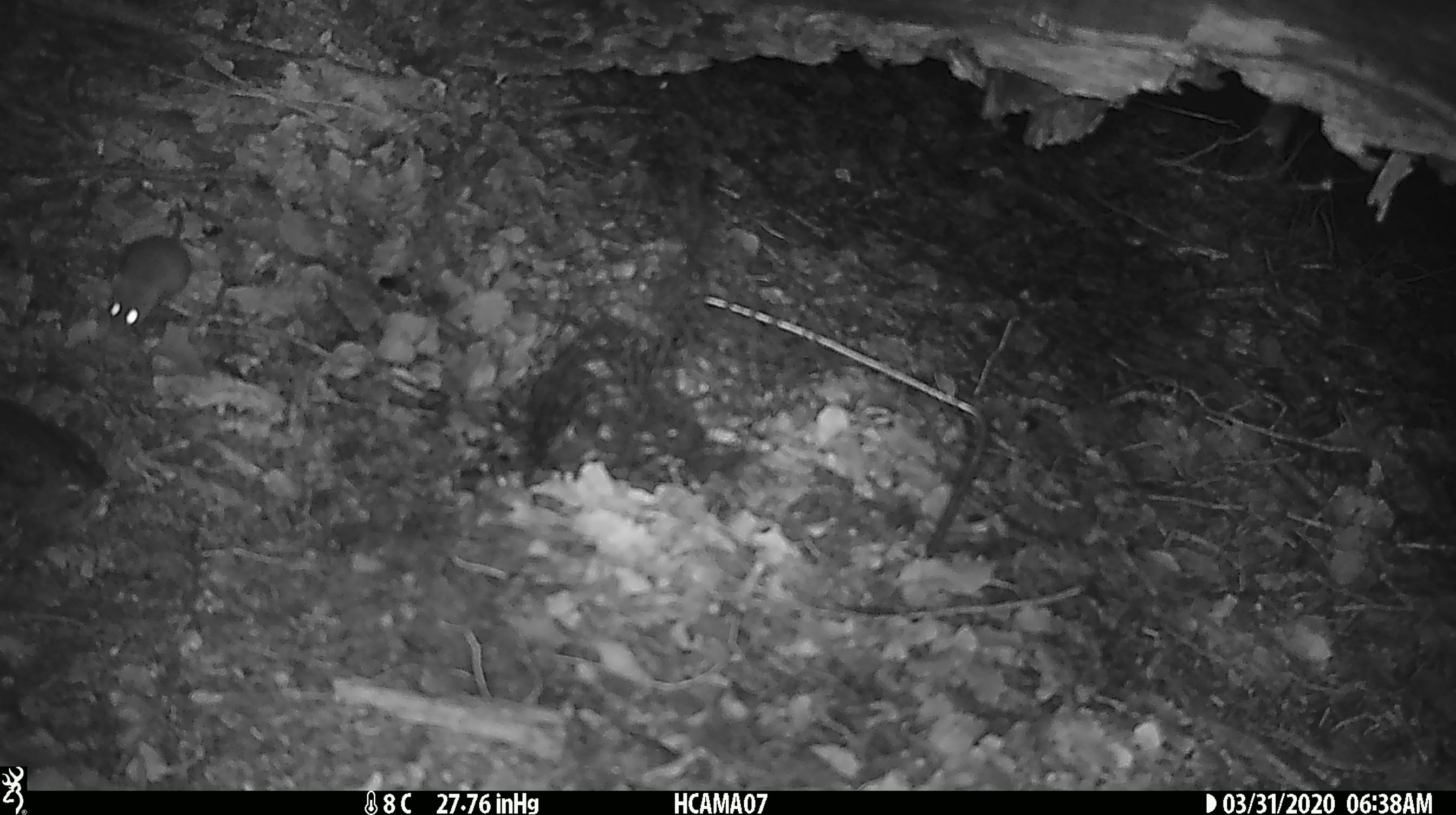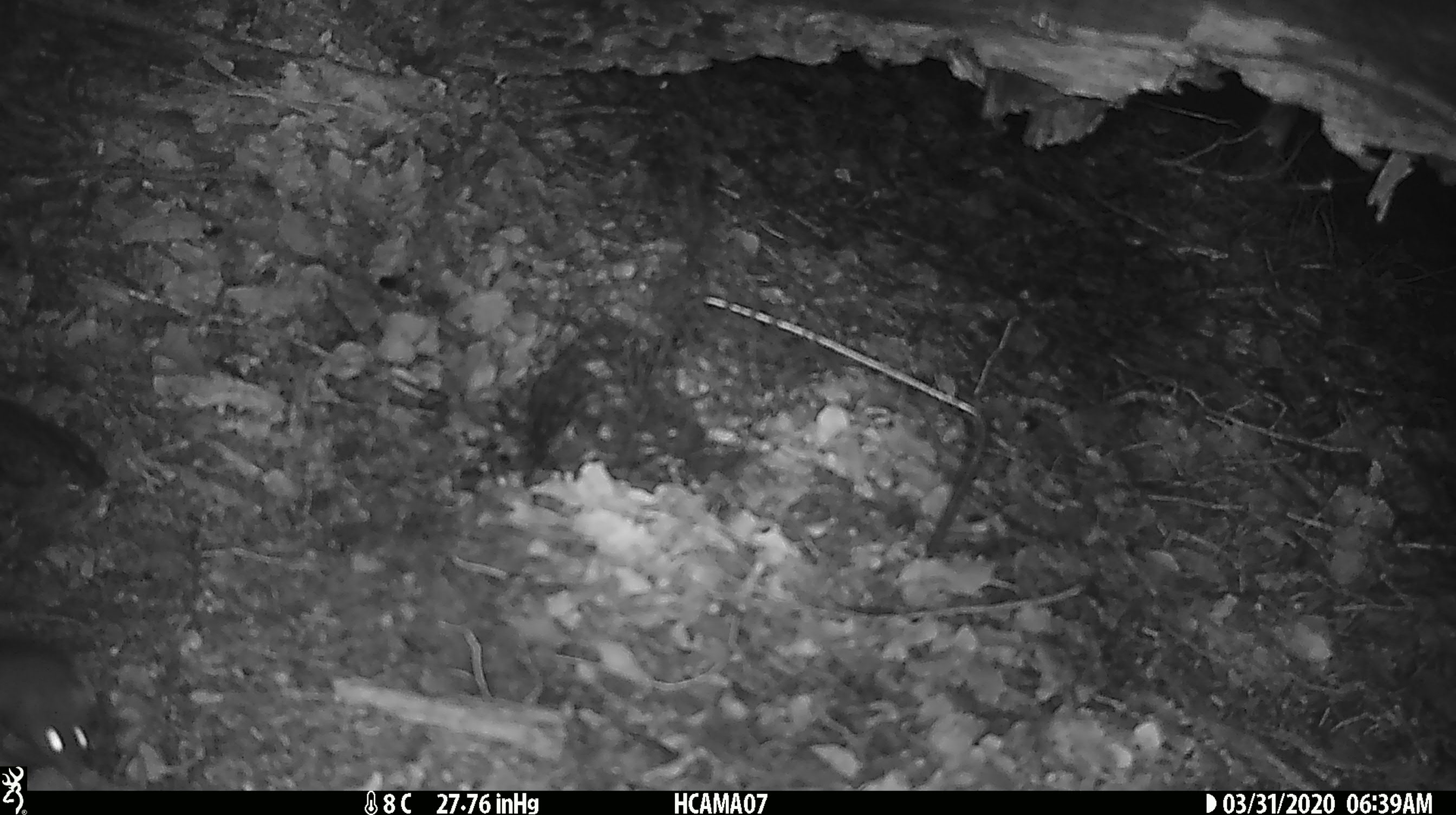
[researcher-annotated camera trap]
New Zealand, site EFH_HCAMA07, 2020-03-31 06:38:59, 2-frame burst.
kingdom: Animalia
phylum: Chordata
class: Mammalia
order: Rodentia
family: Muridae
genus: Mus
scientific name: Mus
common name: mouse